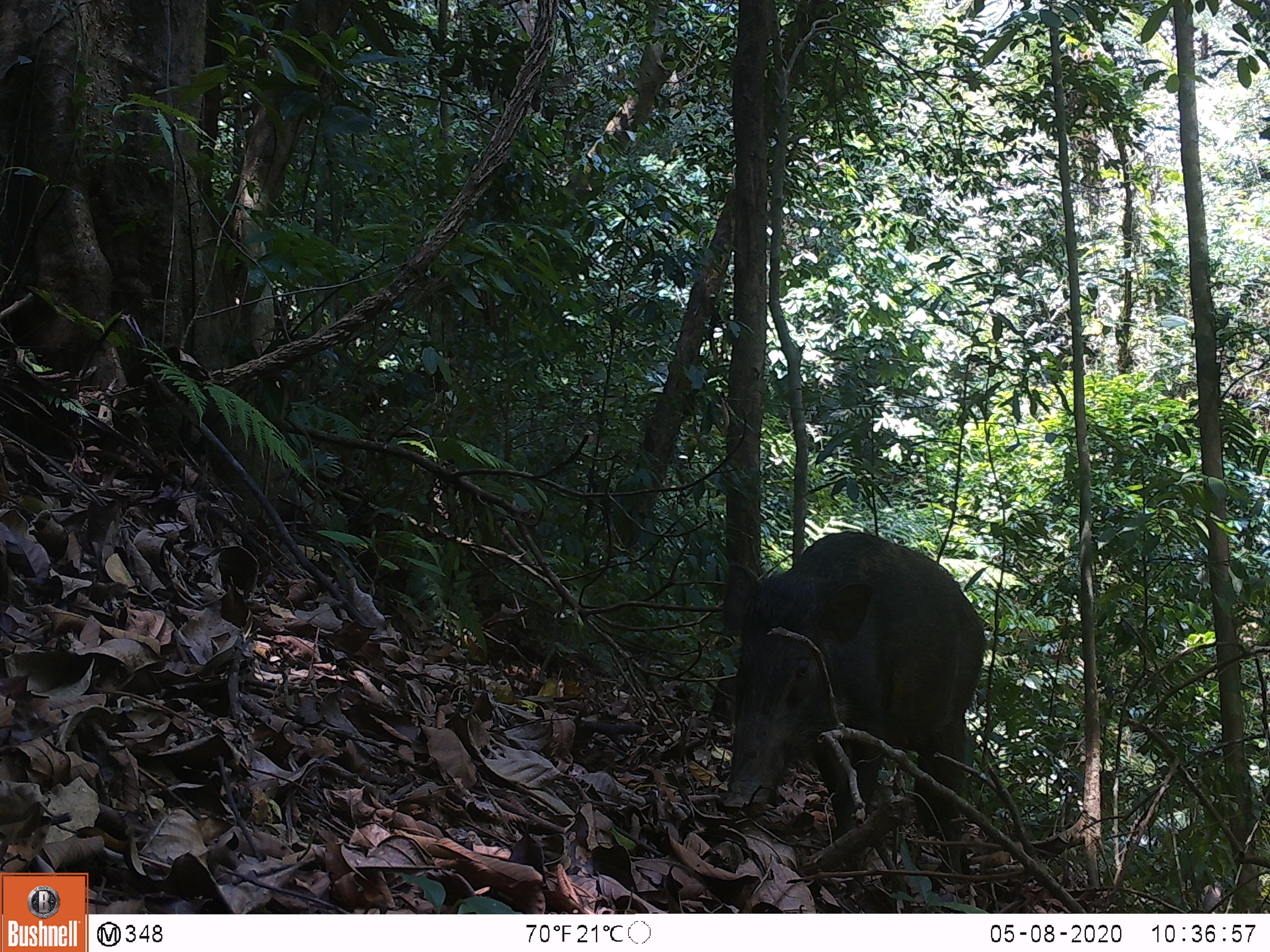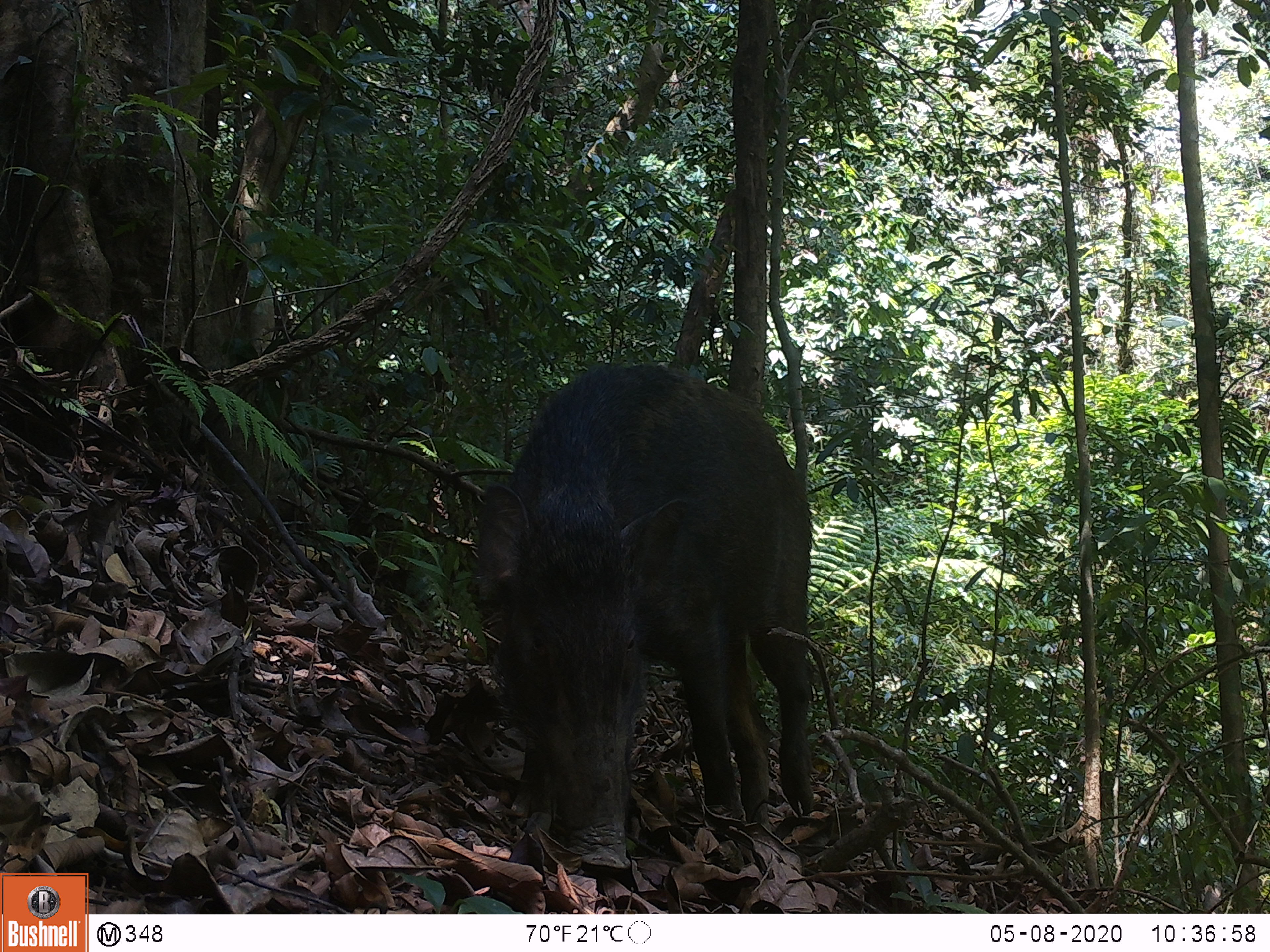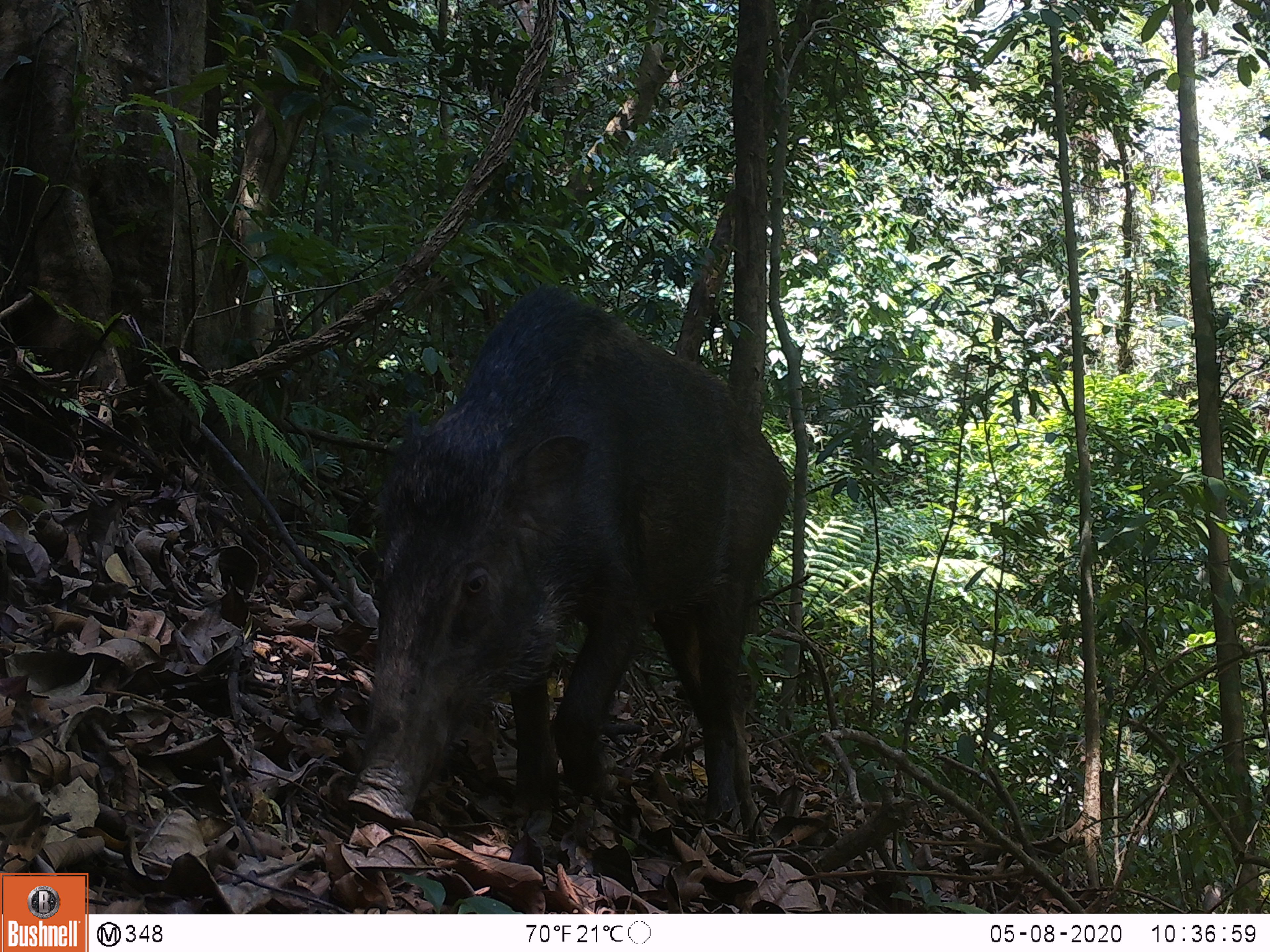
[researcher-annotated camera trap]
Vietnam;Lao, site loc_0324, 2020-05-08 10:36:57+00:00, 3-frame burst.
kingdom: Animalia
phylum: Chordata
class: Mammalia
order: Artiodactyla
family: Suidae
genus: Sus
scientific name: Sus scrofa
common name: eurasian wild pig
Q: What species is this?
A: Eurasian wild pig (Sus scrofa).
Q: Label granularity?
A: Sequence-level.